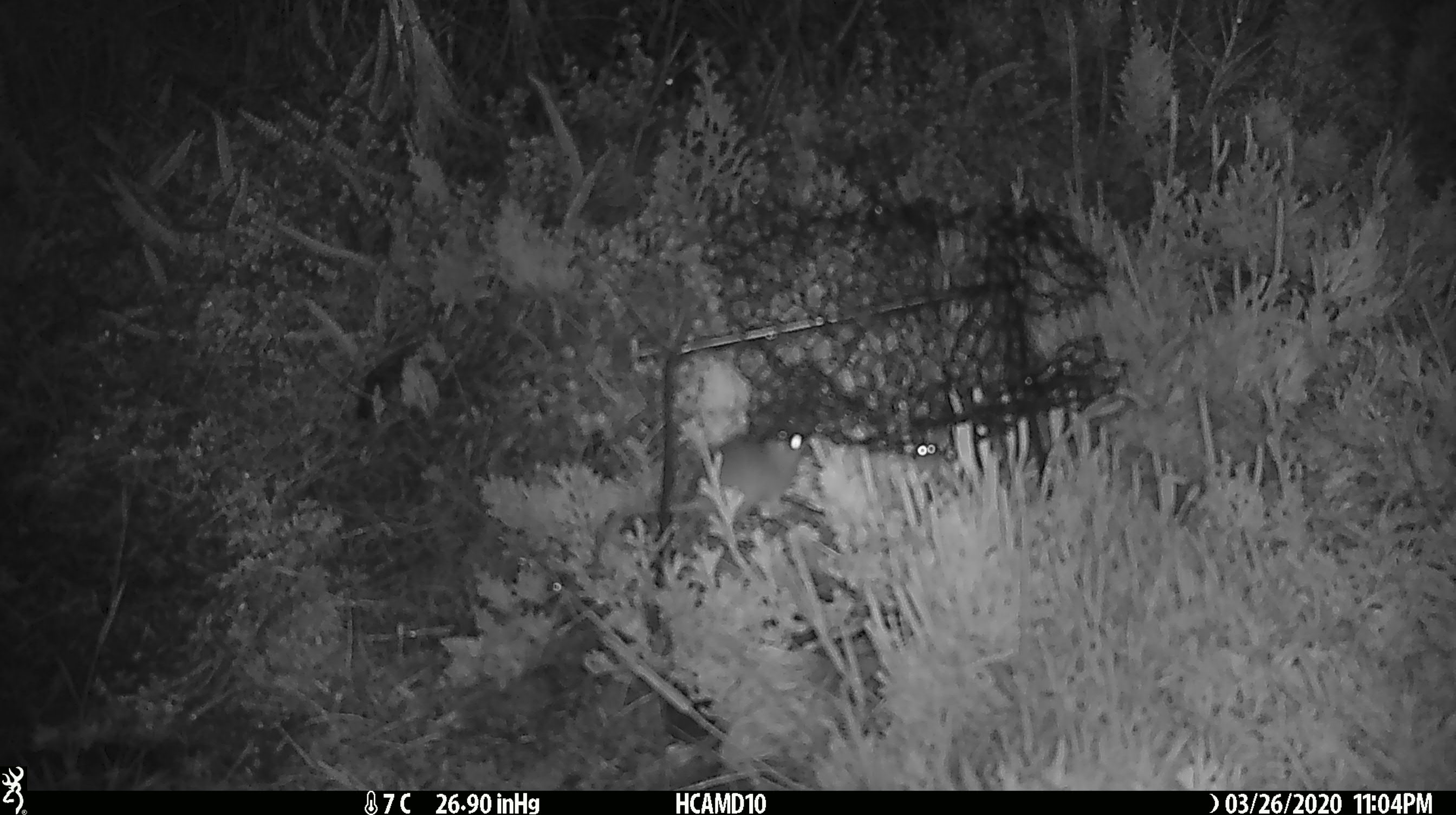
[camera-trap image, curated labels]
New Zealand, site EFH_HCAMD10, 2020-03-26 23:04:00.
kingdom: Animalia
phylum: Chordata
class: Mammalia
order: Rodentia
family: Muridae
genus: Mus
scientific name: Mus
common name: mouse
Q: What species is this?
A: Mouse (Mus).